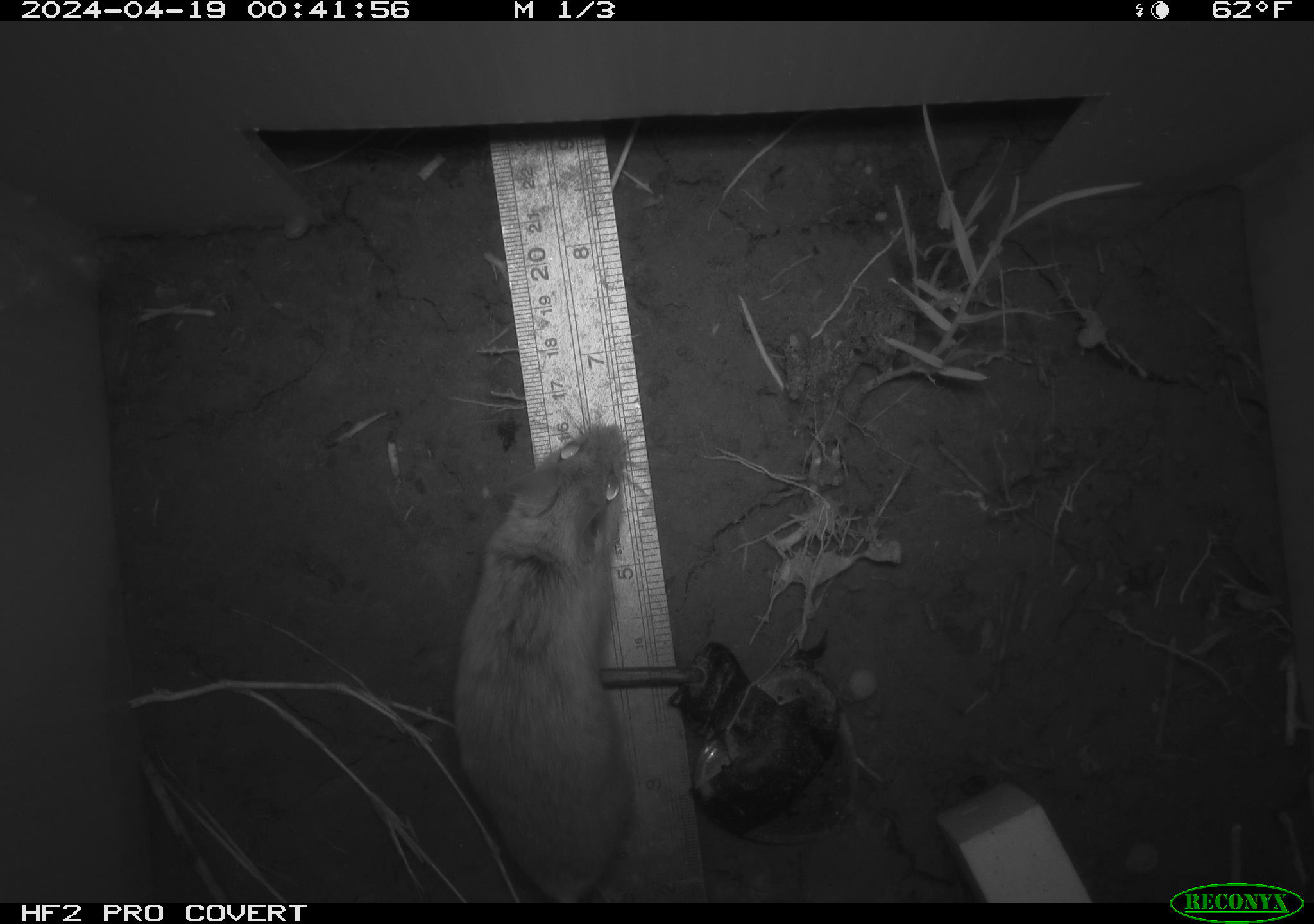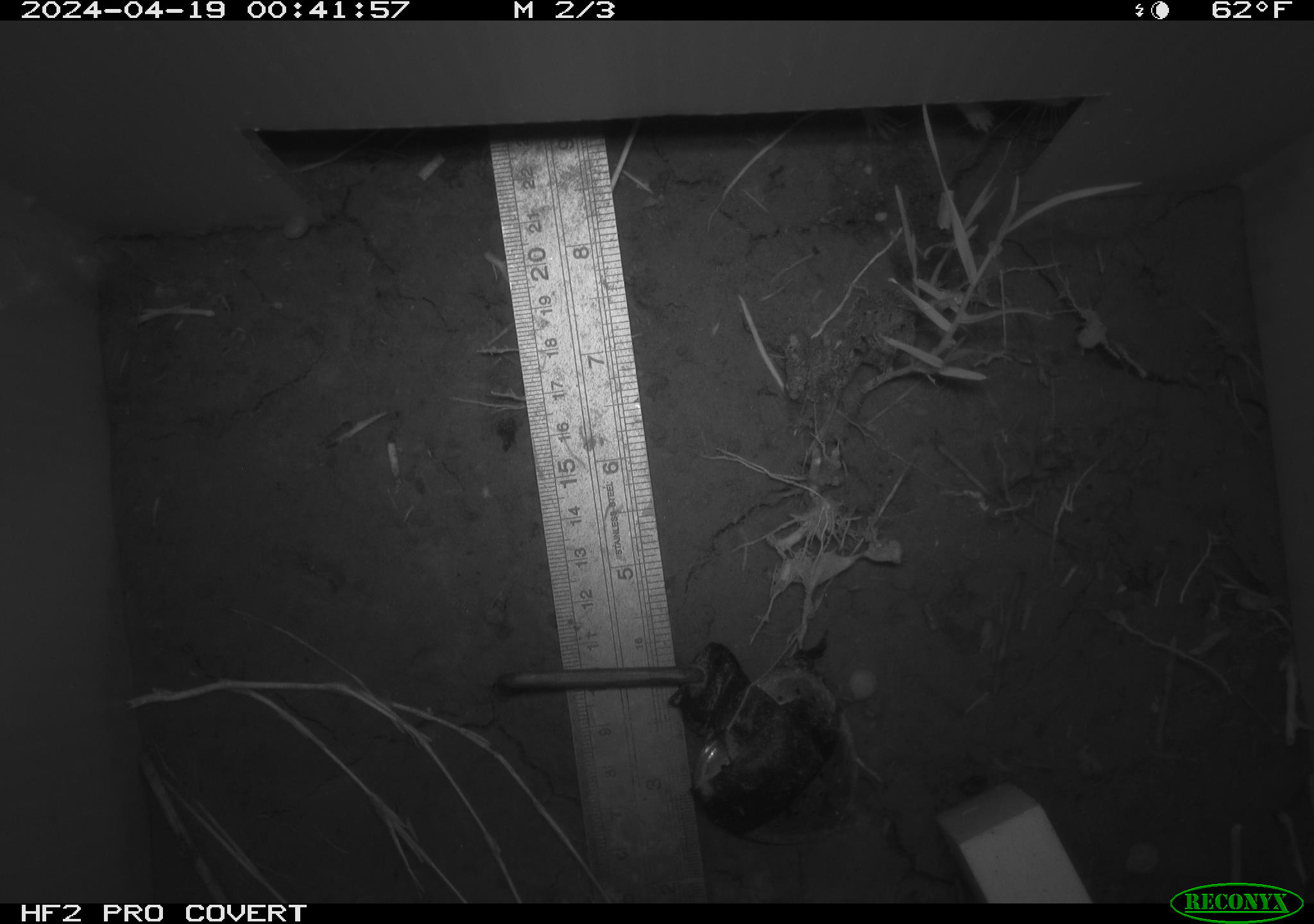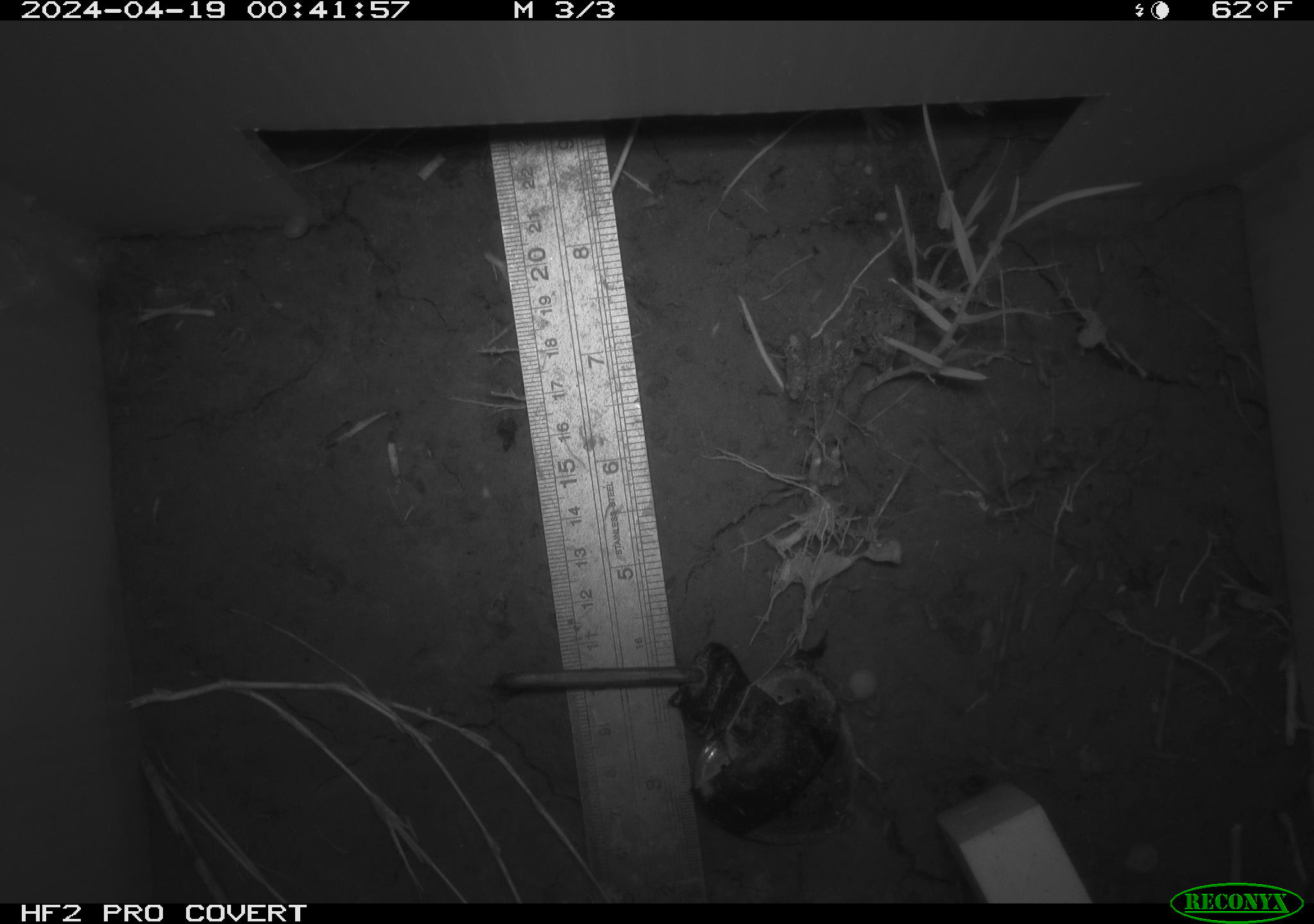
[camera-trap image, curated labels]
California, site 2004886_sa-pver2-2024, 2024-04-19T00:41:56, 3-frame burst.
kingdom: Animalia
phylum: Chordata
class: Mammalia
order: Rodentia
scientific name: Rodentia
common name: mouse species